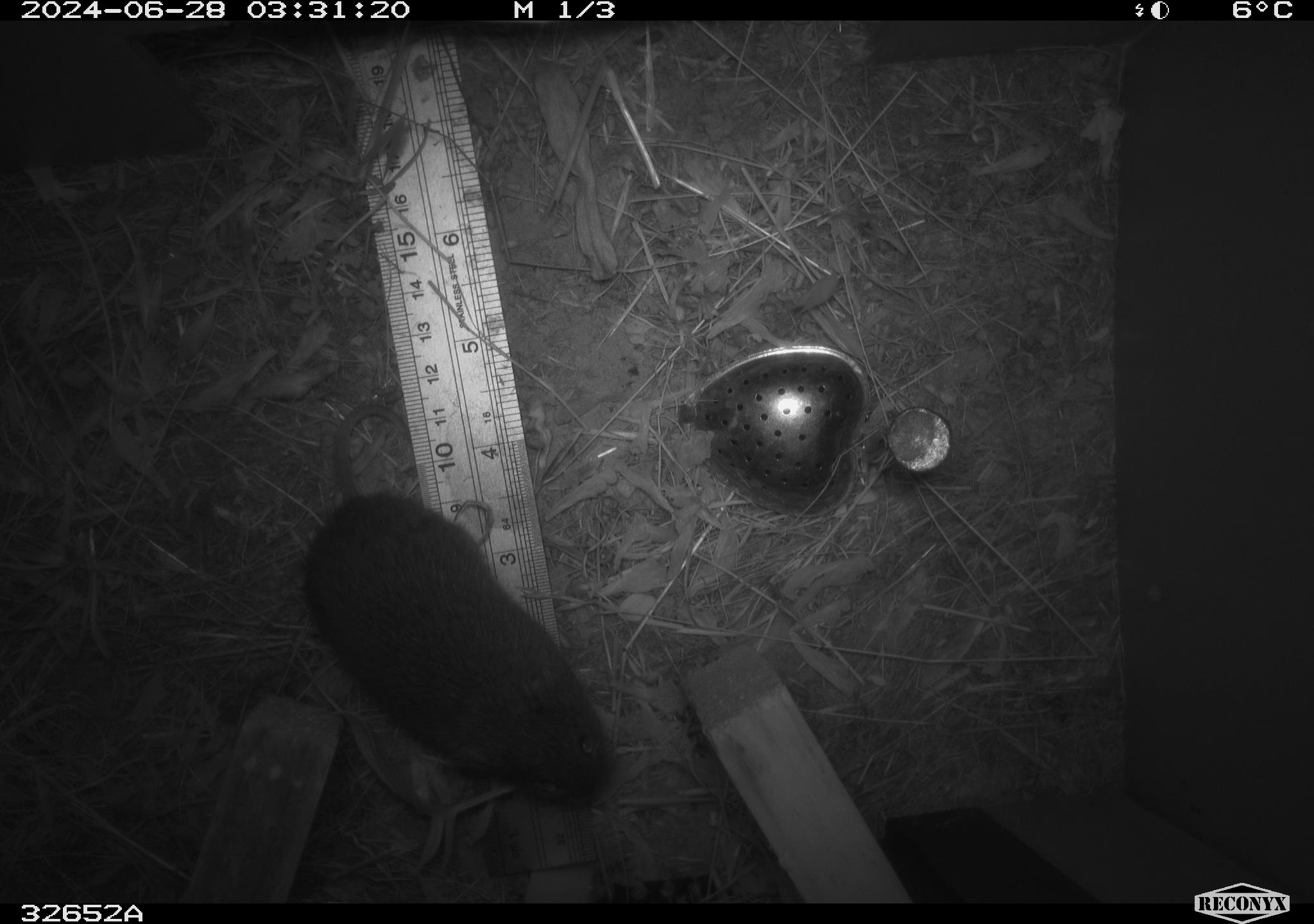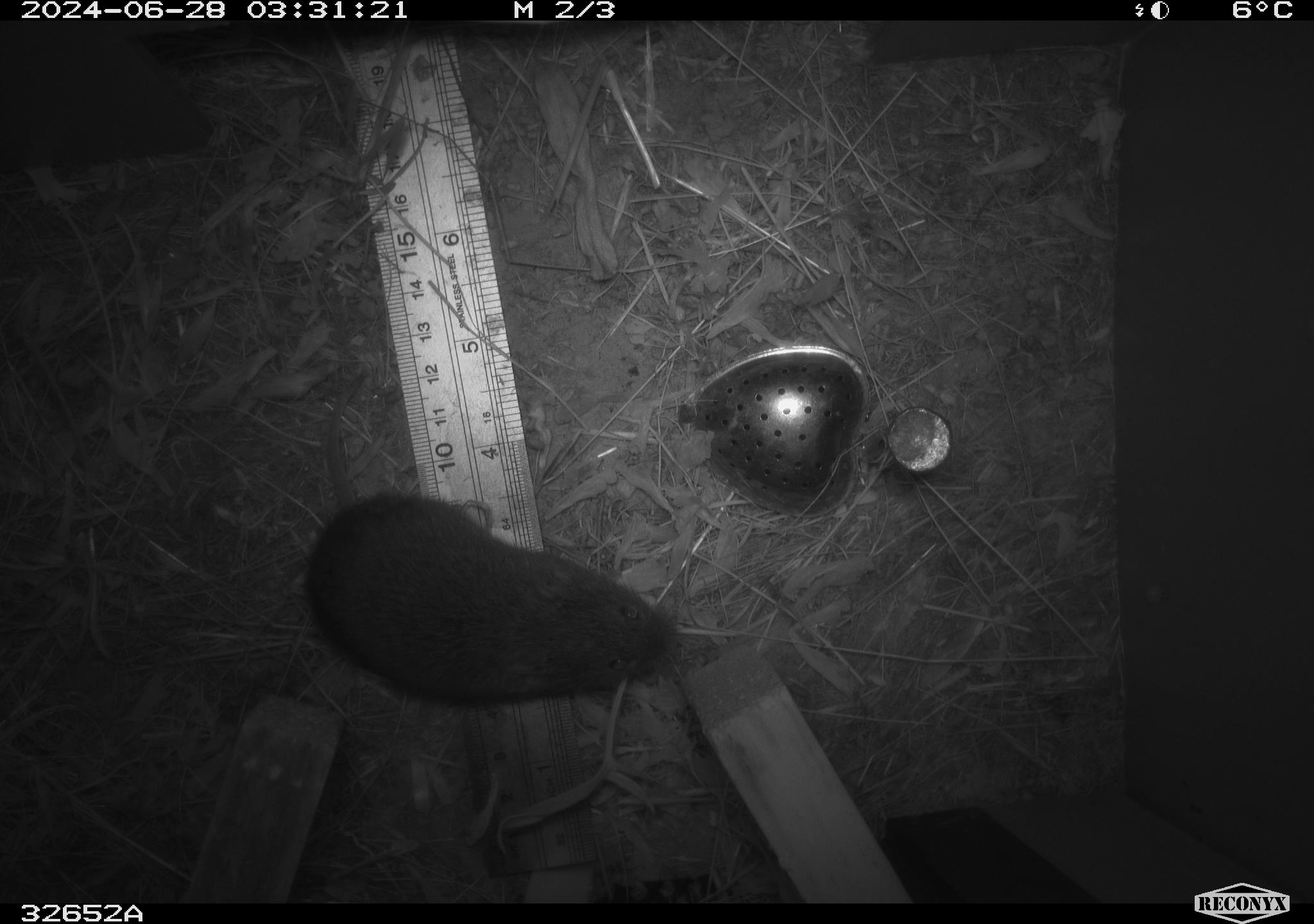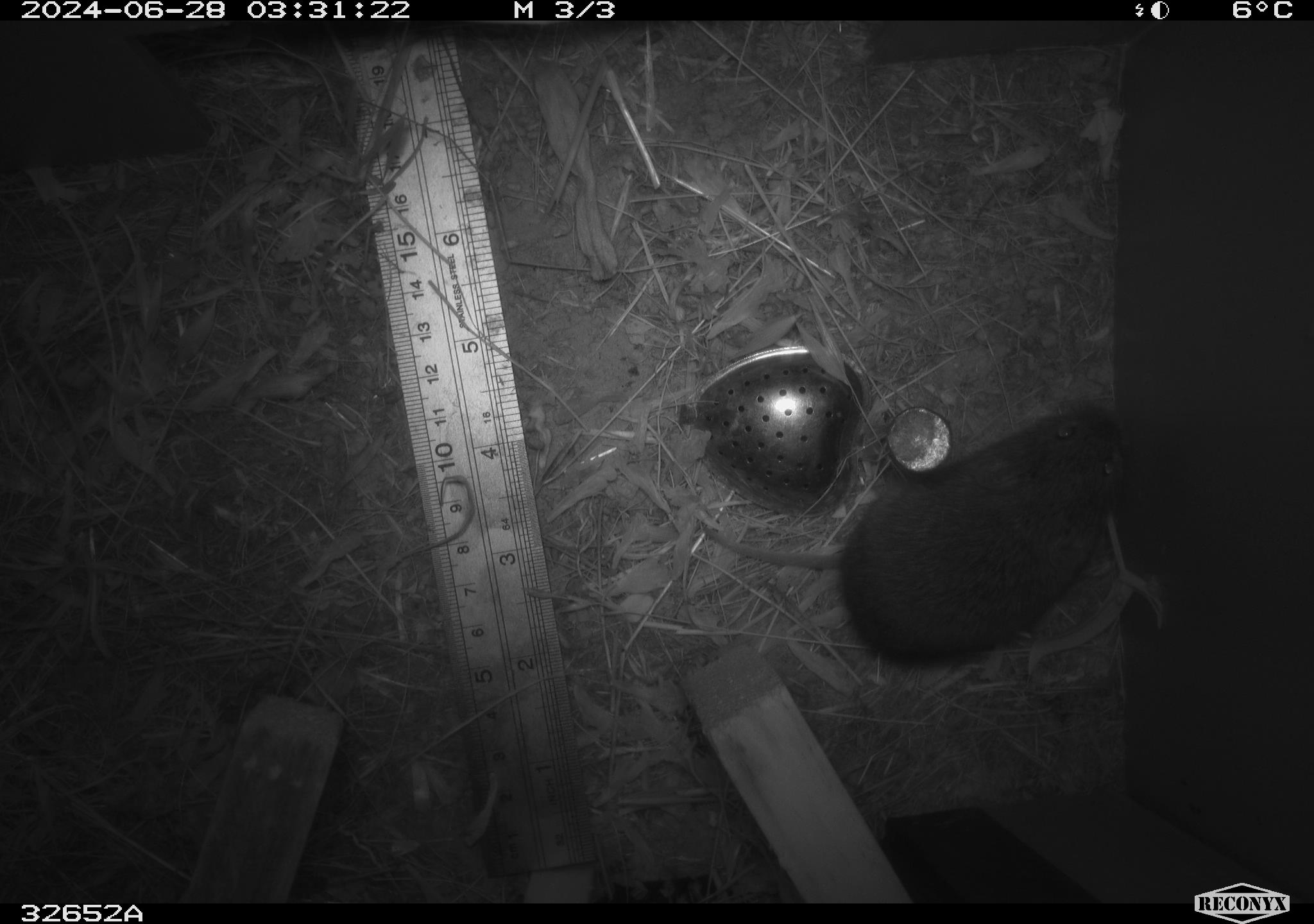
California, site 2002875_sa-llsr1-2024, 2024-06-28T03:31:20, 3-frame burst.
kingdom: Animalia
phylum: Chordata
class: Mammalia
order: Rodentia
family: Cricetidae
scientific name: Arvicolinae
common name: voles, lemmings, and muskrats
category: arvicolinae subfamily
Arvicolinae subfamily (voles, lemmings, and muskrats) (Arvicolinae).